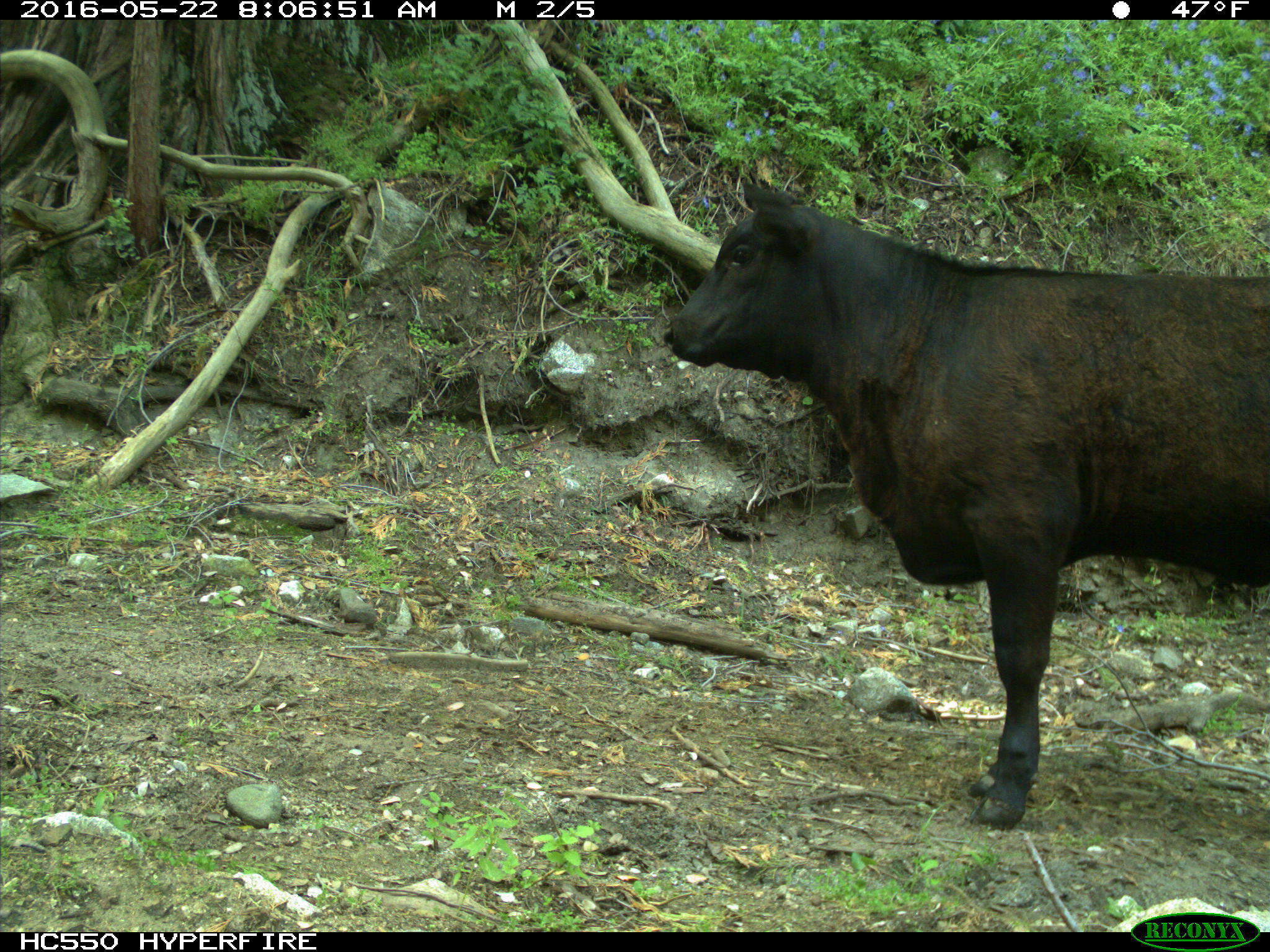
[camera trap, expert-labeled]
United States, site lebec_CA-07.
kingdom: Animalia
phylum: Chordata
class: Mammalia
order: Artiodactyla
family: Bovidae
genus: Bos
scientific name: Bos taurus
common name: domestic cow